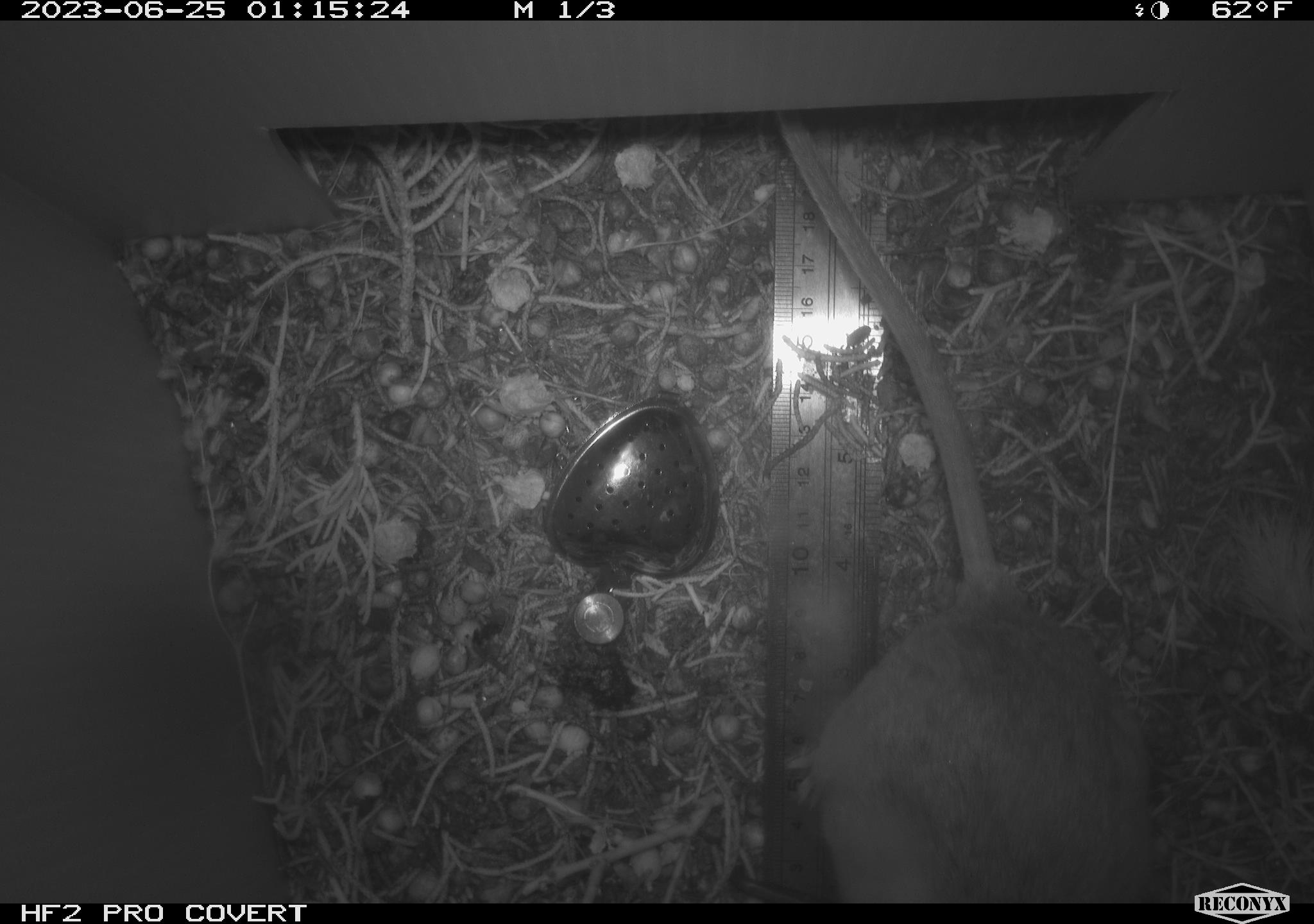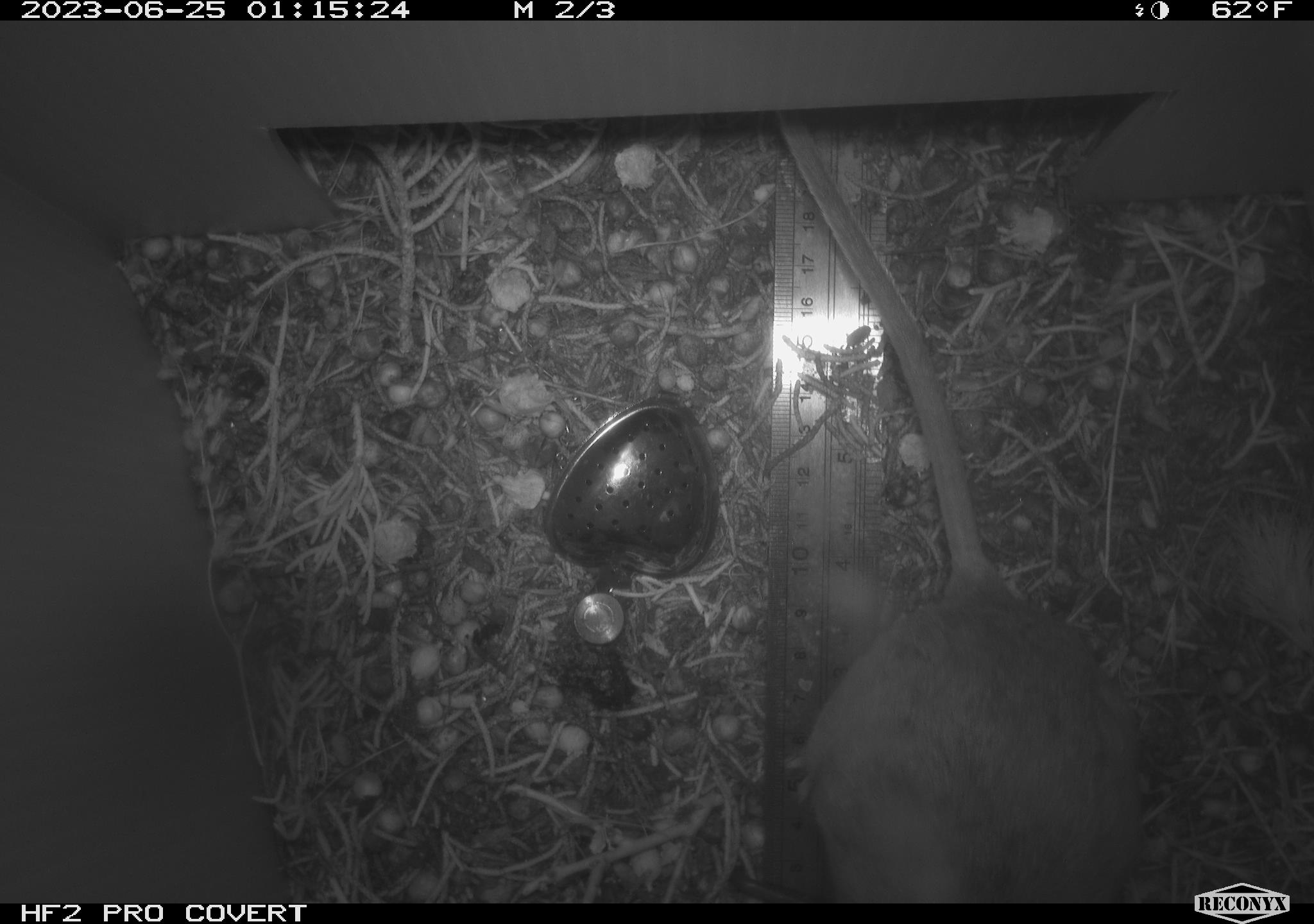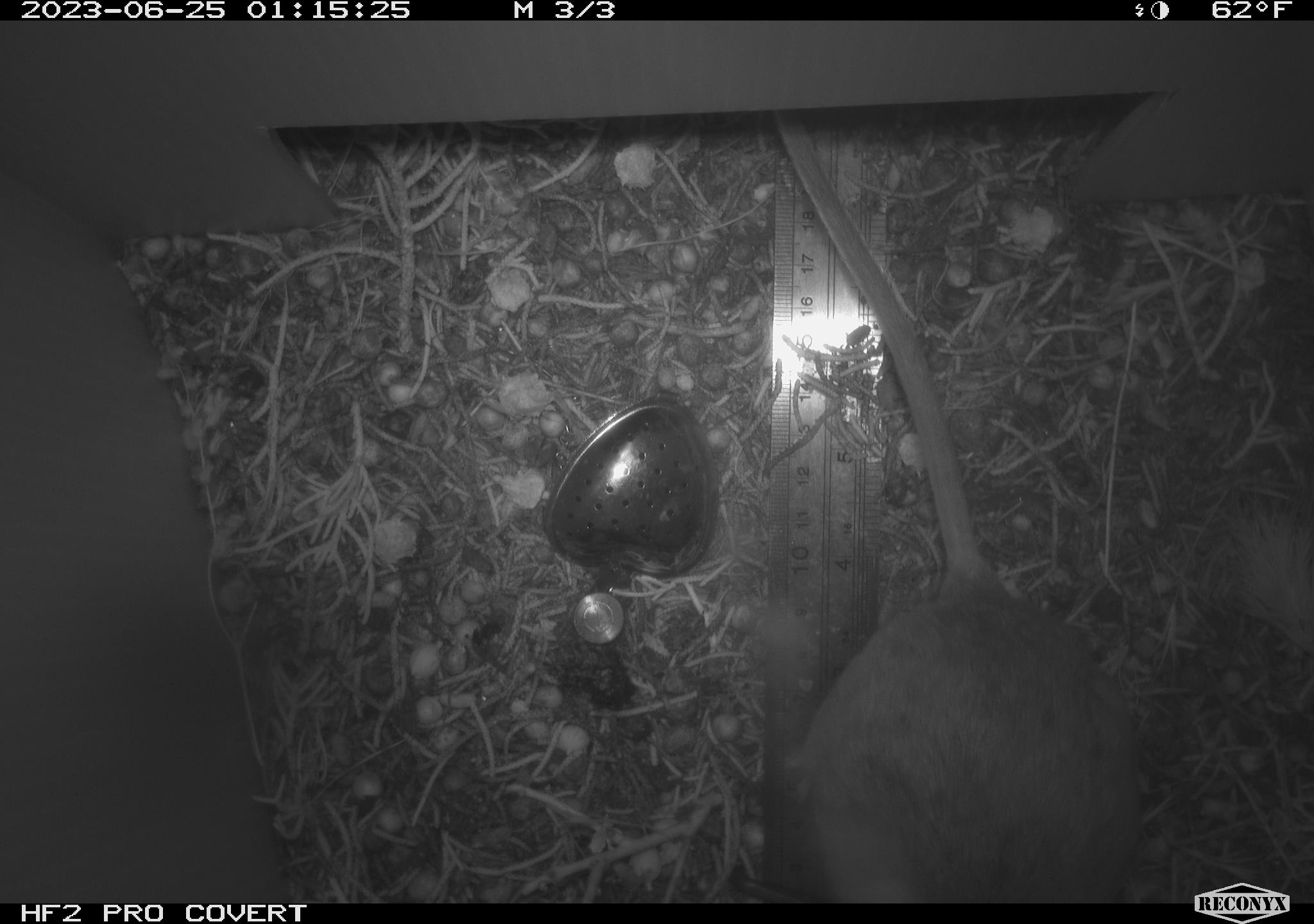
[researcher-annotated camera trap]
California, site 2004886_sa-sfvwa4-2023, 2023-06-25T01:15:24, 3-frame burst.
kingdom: Animalia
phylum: Chordata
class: Mammalia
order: Rodentia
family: Cricetidae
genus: Neotoma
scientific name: Neotoma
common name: pack rat or woodrat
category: neotoma species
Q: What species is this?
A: Neotoma species (pack rat or woodrat) (Neotoma).